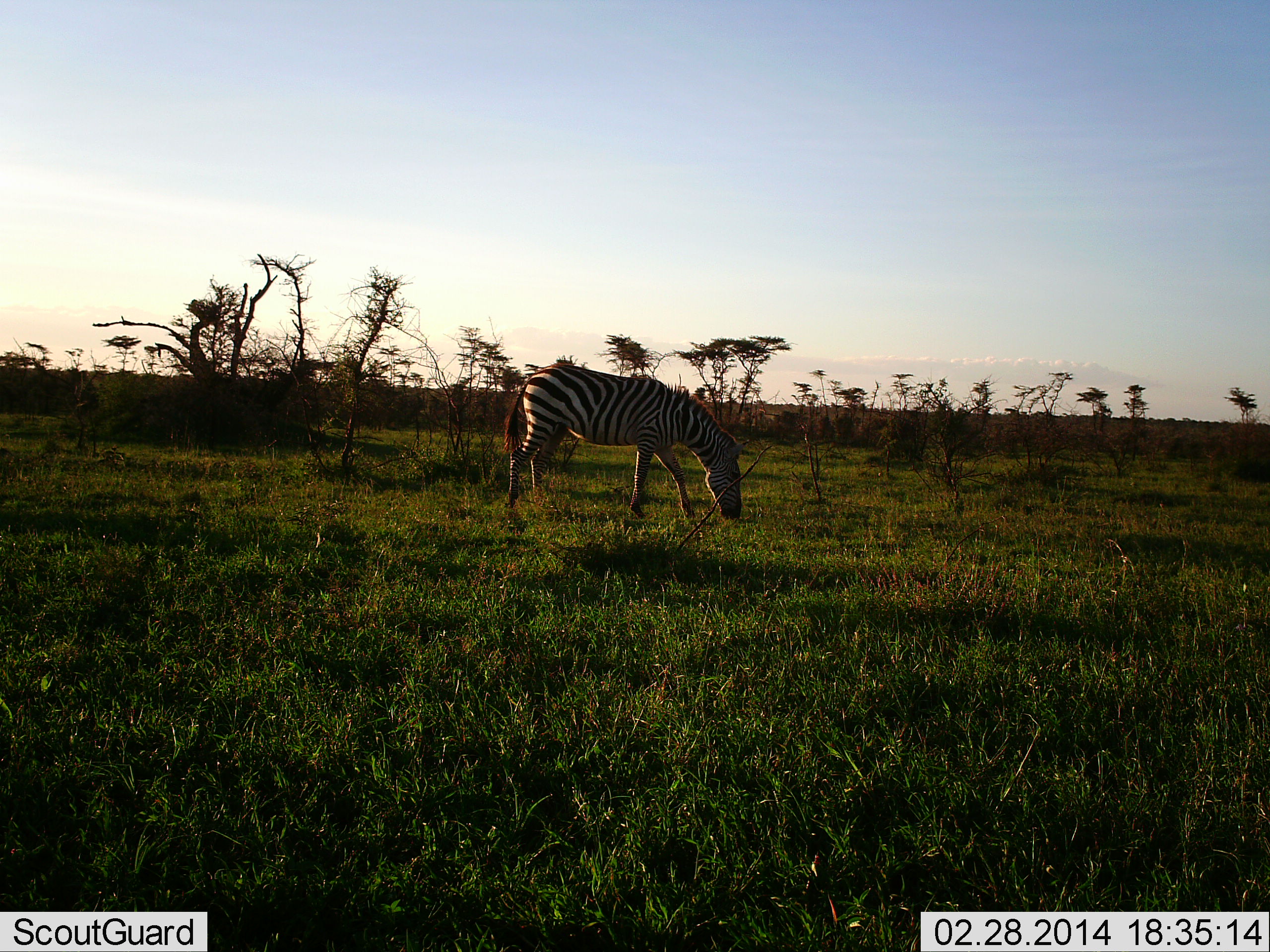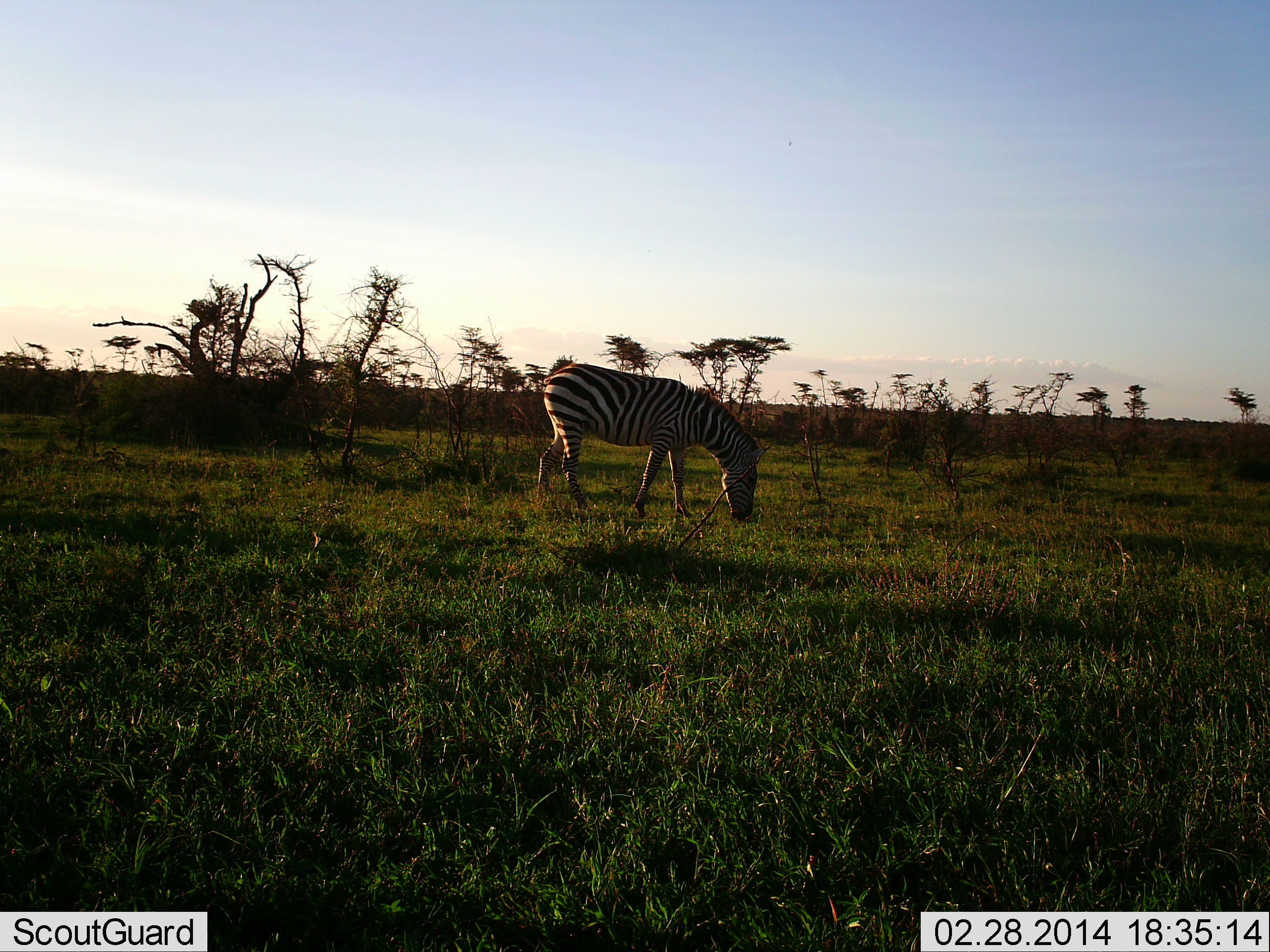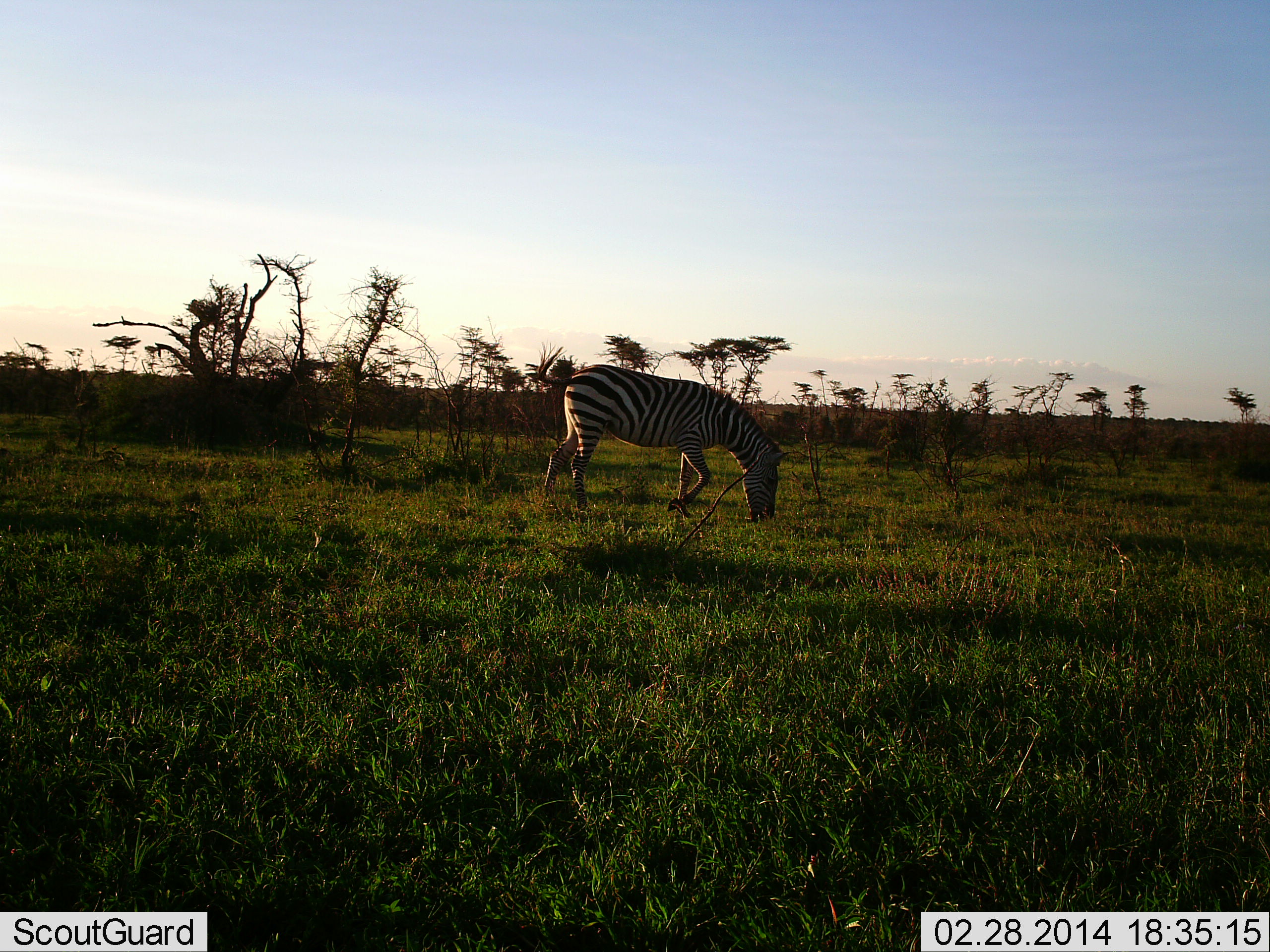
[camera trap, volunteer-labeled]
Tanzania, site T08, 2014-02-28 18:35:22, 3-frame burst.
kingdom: Animalia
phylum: Chordata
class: Mammalia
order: Perissodactyla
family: Equidae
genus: Equus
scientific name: Equus quagga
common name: plains zebra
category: zebra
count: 1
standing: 10%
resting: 0%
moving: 50%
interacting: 0%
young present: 0%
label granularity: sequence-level